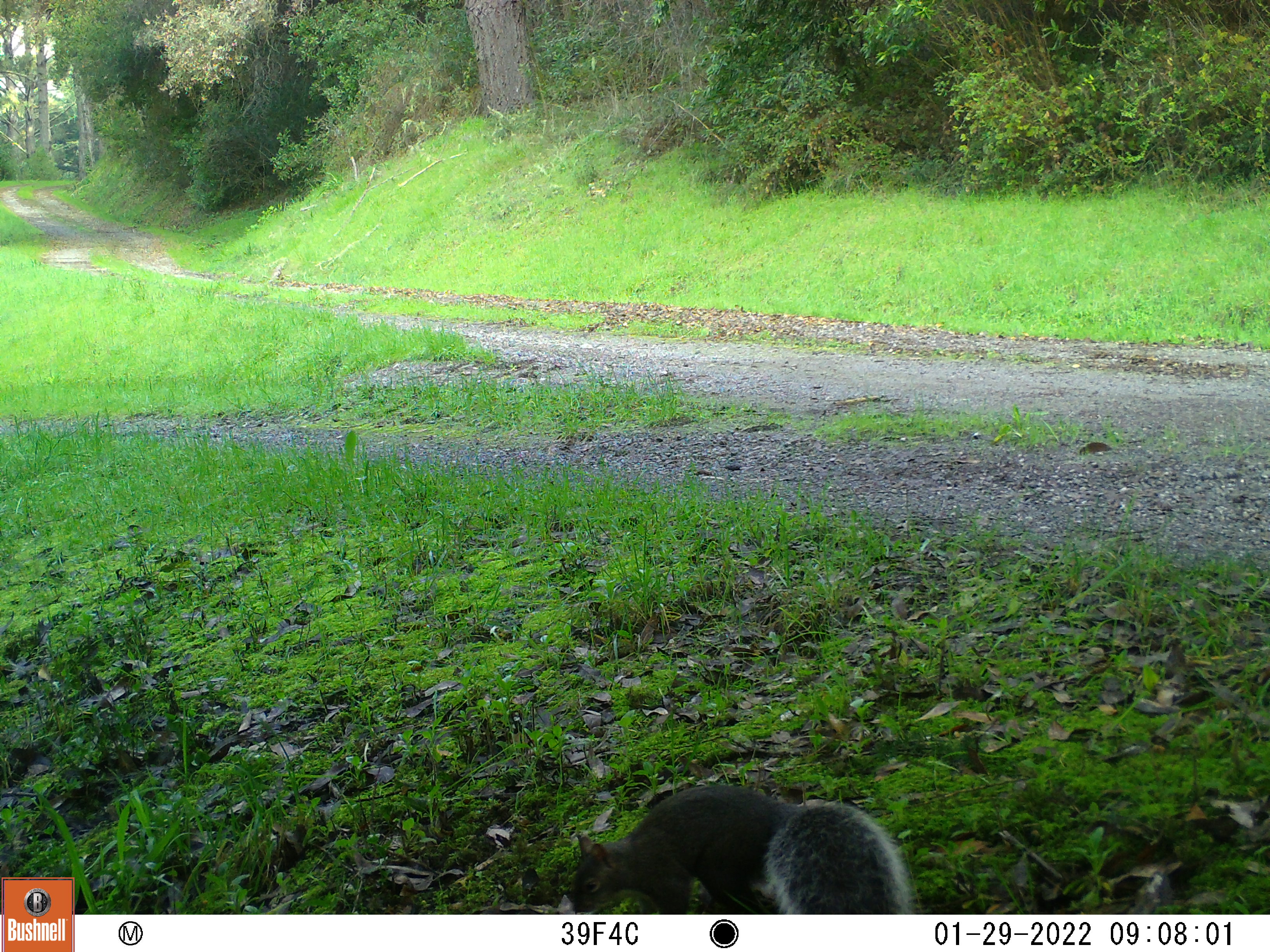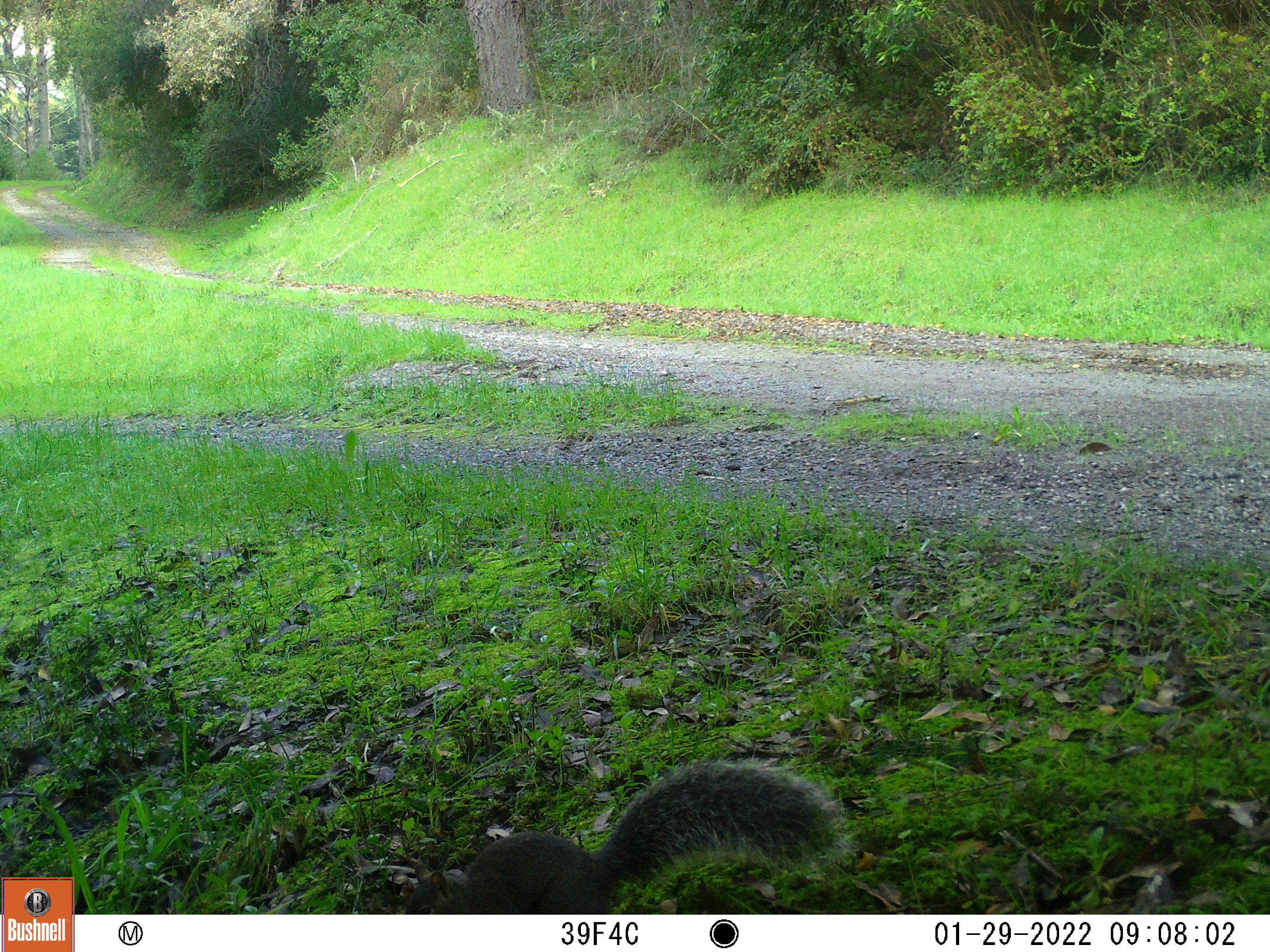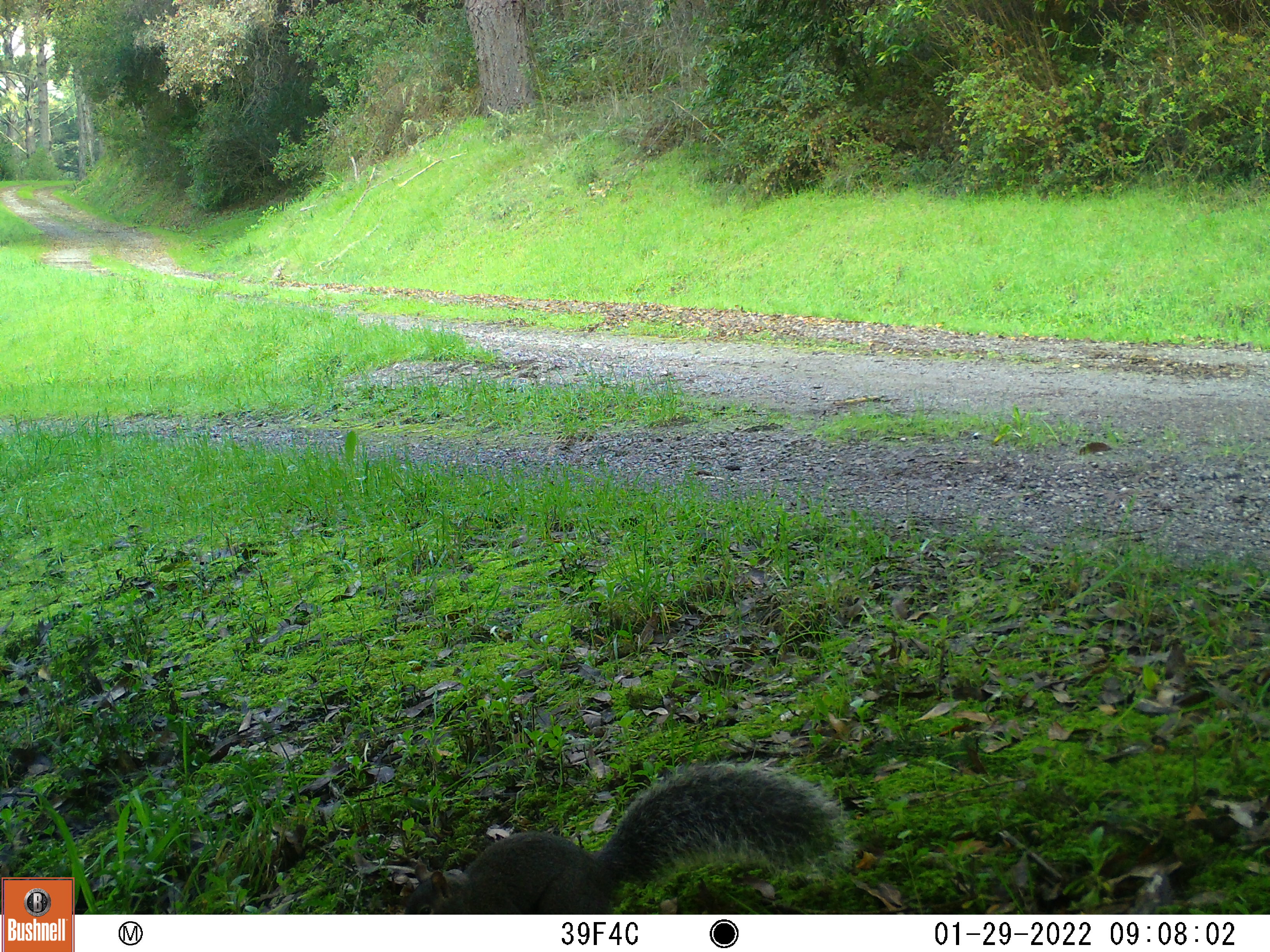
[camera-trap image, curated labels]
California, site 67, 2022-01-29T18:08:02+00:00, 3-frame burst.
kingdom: Animalia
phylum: Chordata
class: Mammalia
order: Rodentia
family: Sciuridae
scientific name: Sciuridae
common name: squirrel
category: unknown squirrel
Unknown squirrel (squirrel) (Sciuridae).